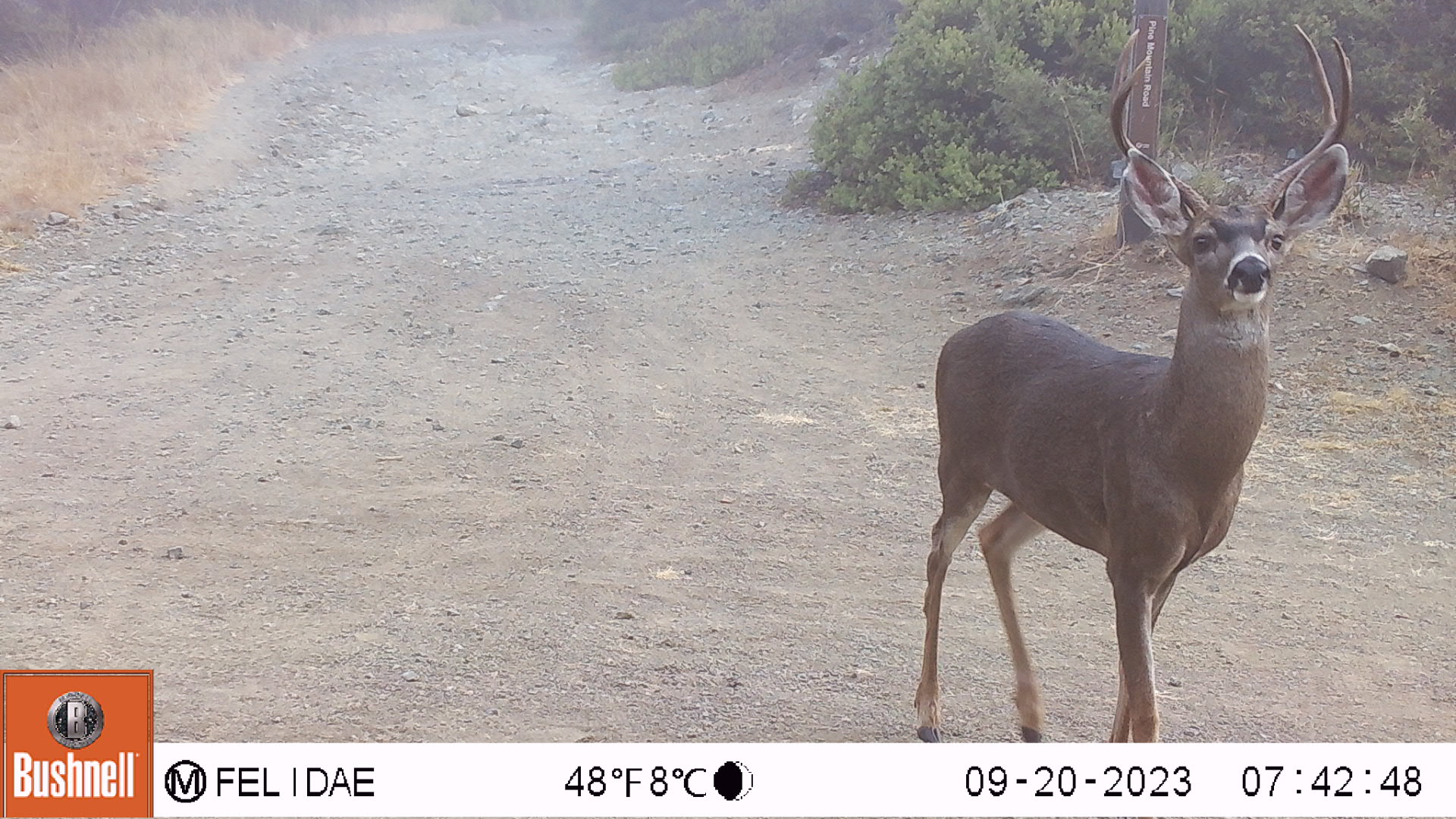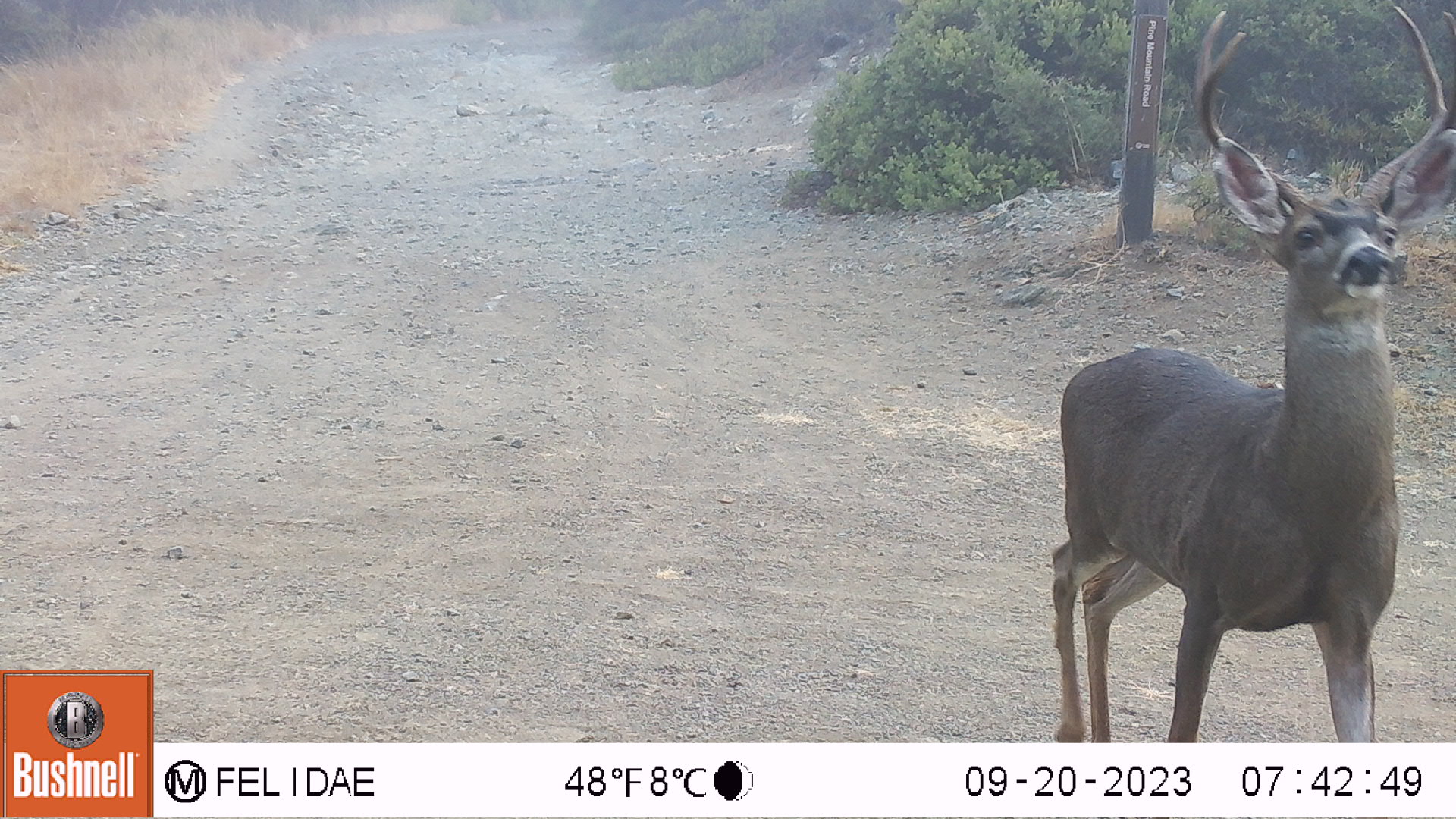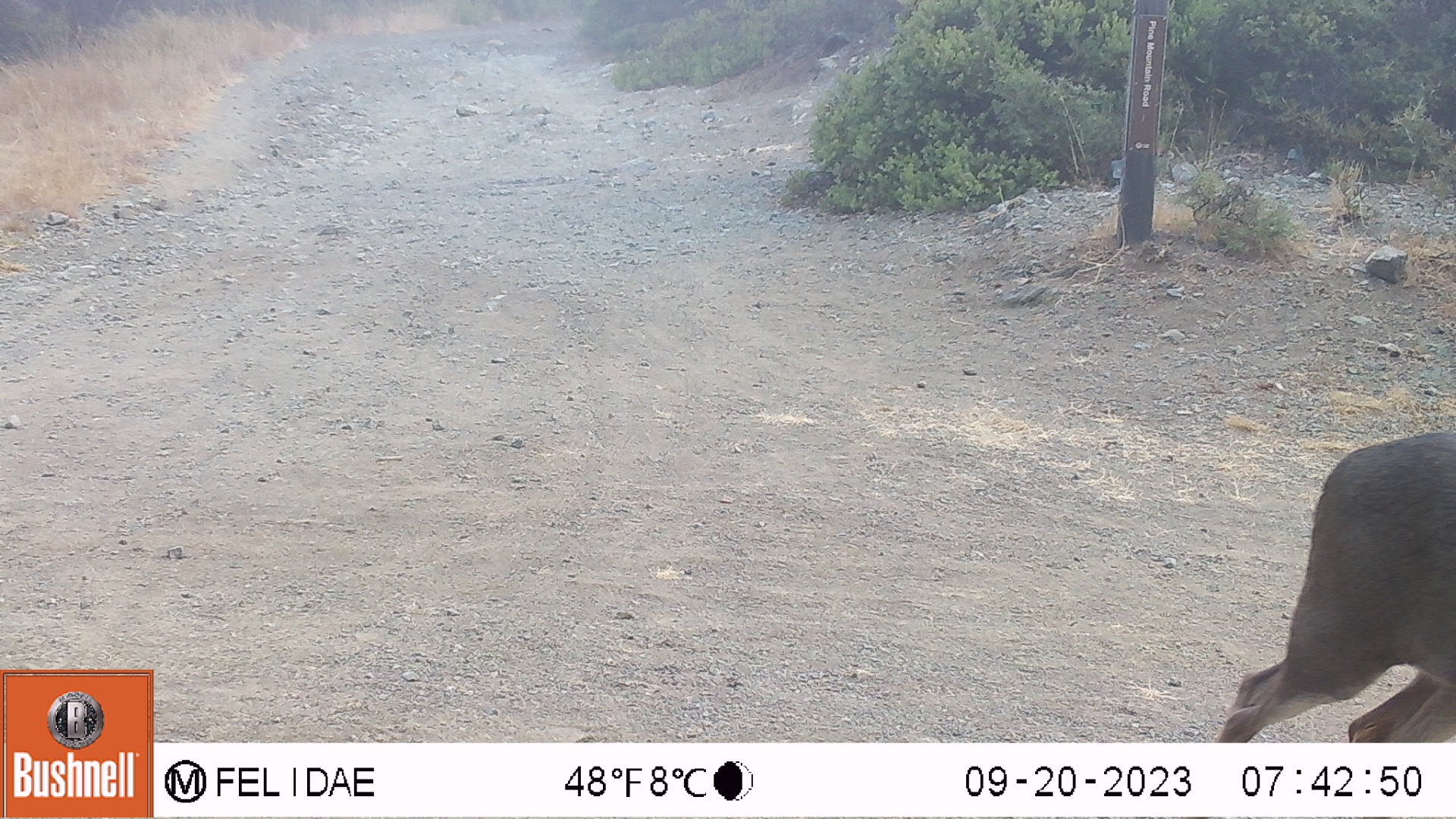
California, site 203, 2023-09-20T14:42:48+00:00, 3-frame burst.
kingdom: Animalia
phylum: Chordata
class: Mammalia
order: Artiodactyla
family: Cervidae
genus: Odocoileus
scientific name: Odocoileus hemionus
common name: mule deer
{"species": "mule deer (Odocoileus hemionus)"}